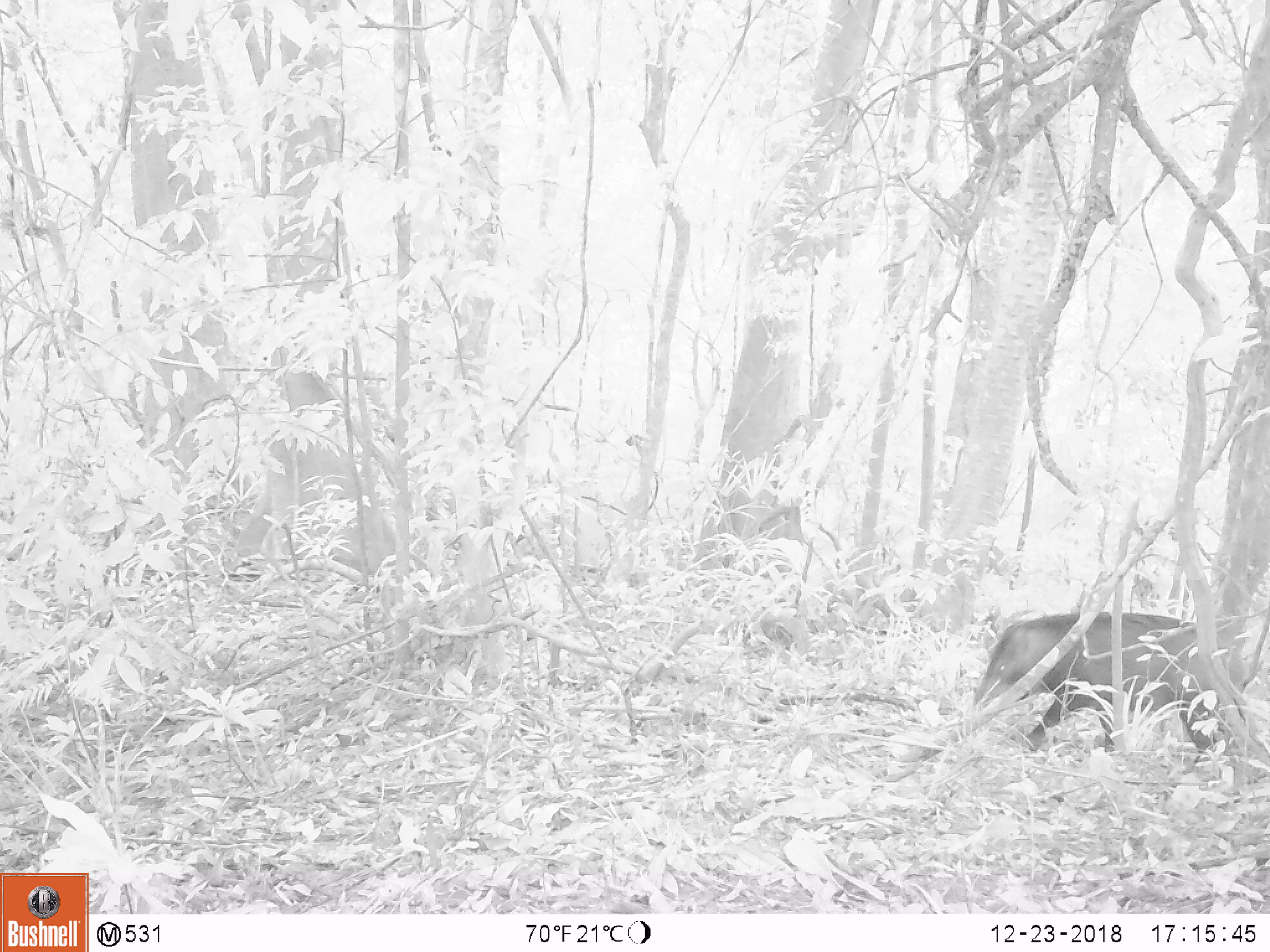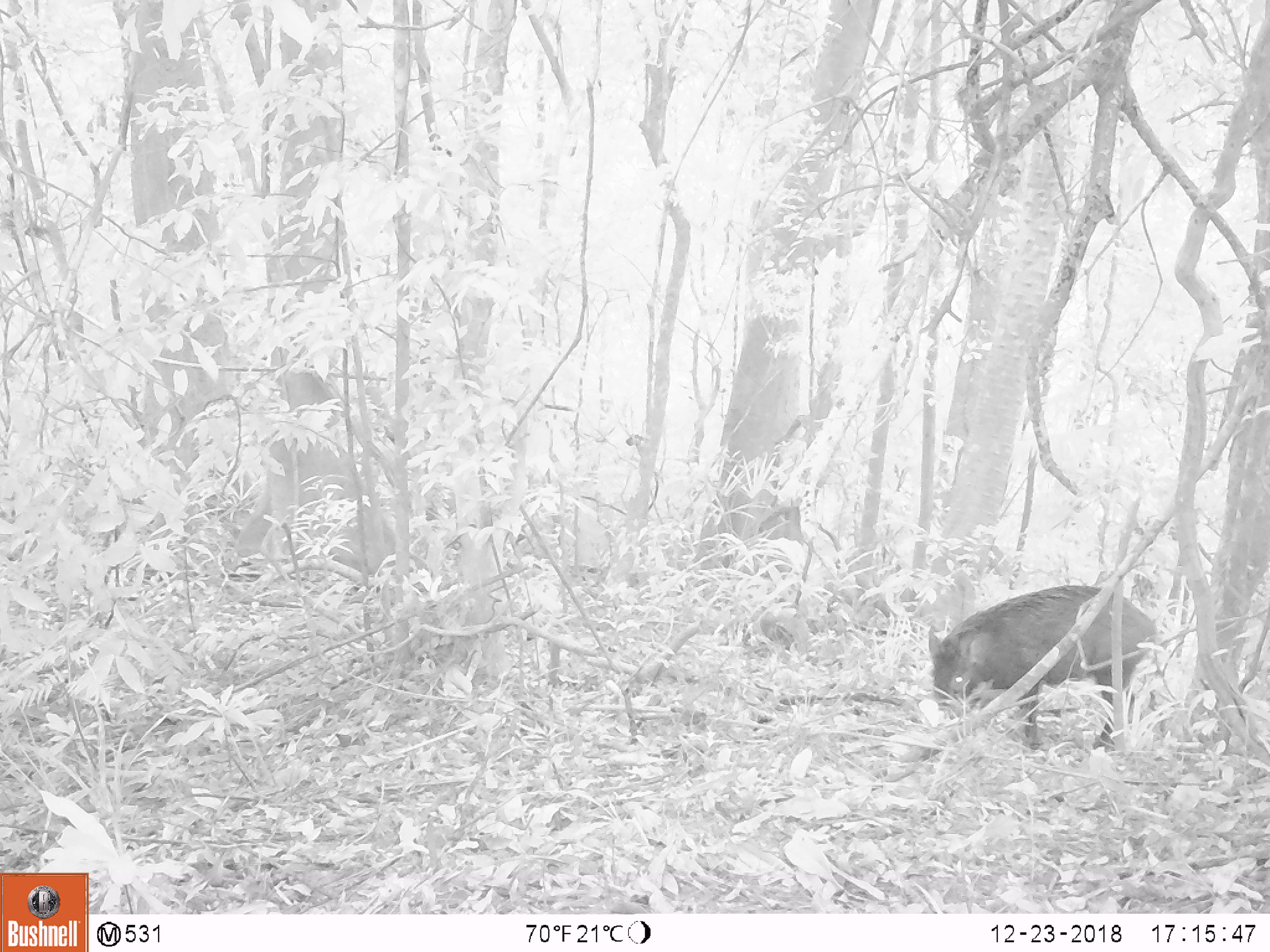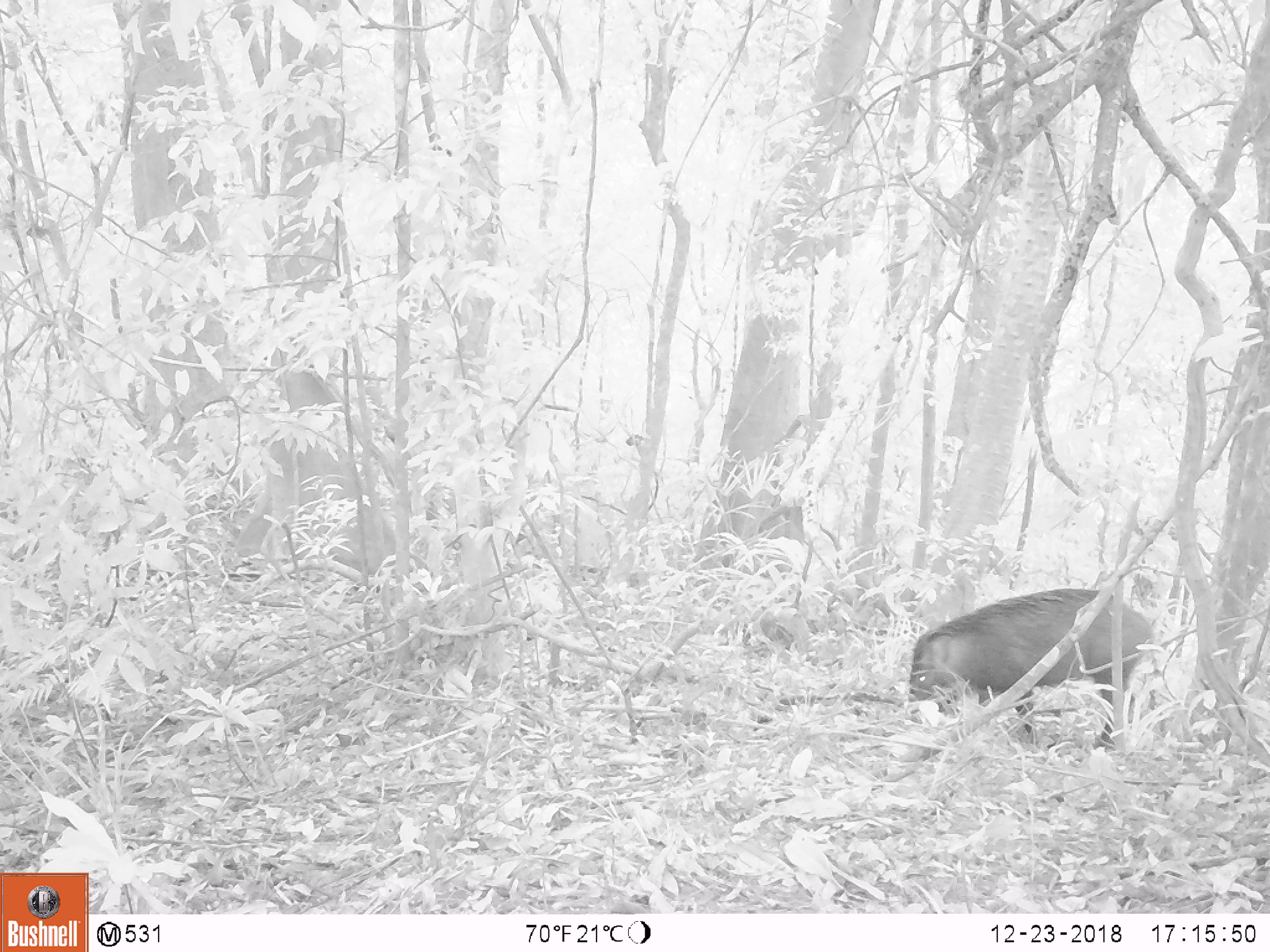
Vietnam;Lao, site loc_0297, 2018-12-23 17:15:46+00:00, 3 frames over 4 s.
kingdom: Animalia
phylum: Chordata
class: Mammalia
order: Artiodactyla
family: Suidae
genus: Sus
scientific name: Sus scrofa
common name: eurasian wild pig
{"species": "eurasian wild pig (Sus scrofa)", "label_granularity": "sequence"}